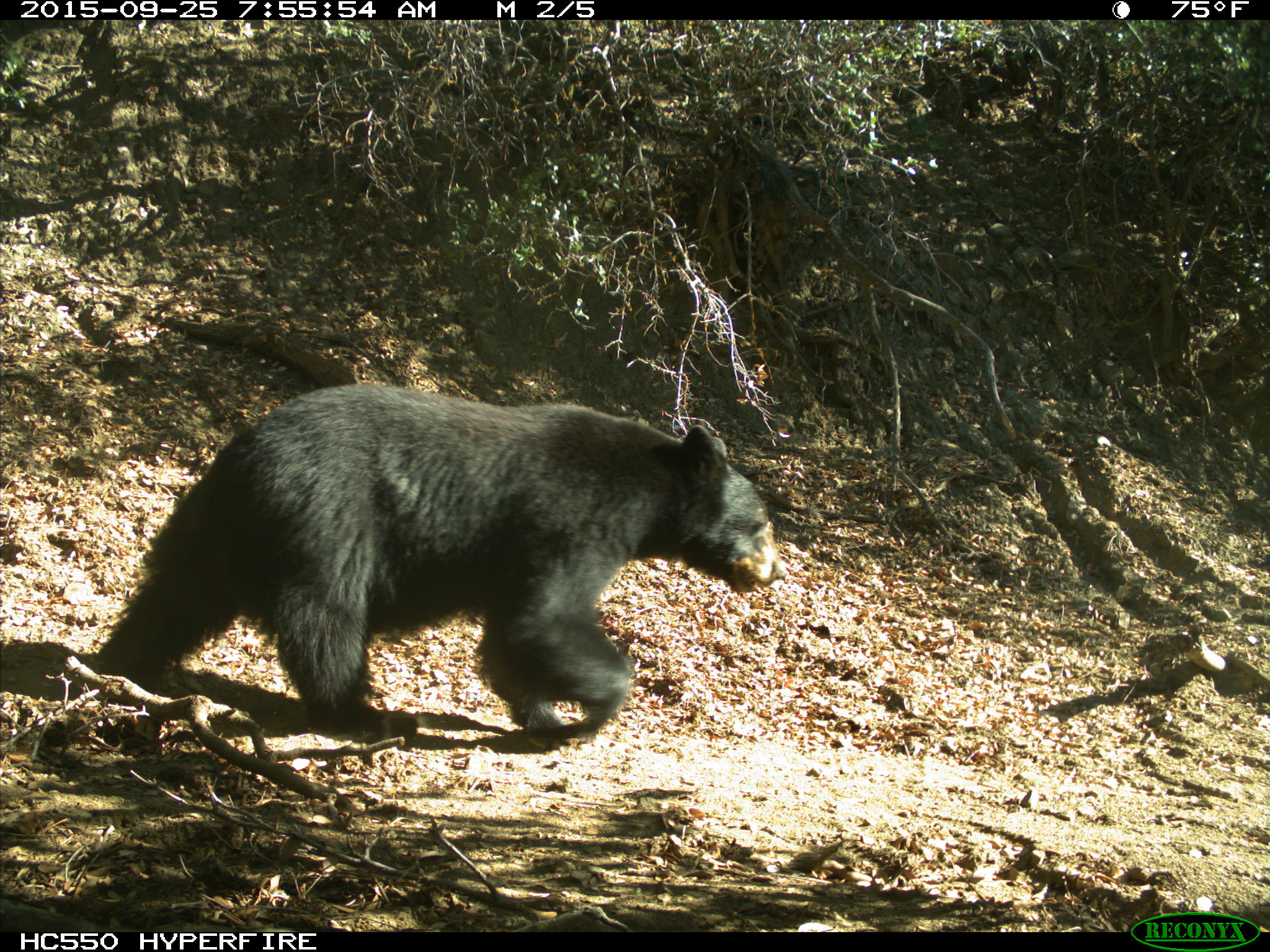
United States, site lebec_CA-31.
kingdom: Animalia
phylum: Chordata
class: Mammalia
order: Carnivora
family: Ursidae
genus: Ursus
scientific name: Ursus americanus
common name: american black bear